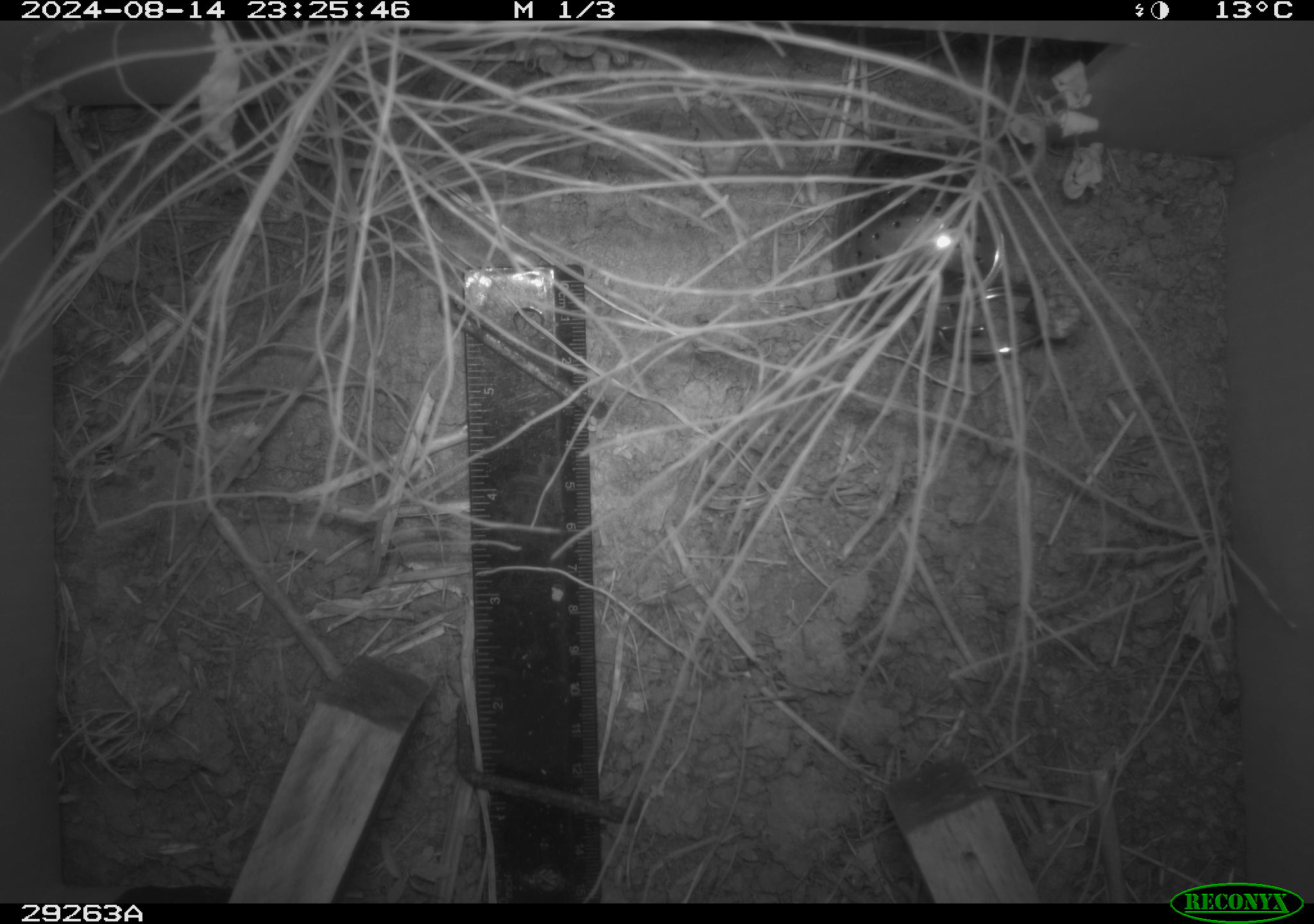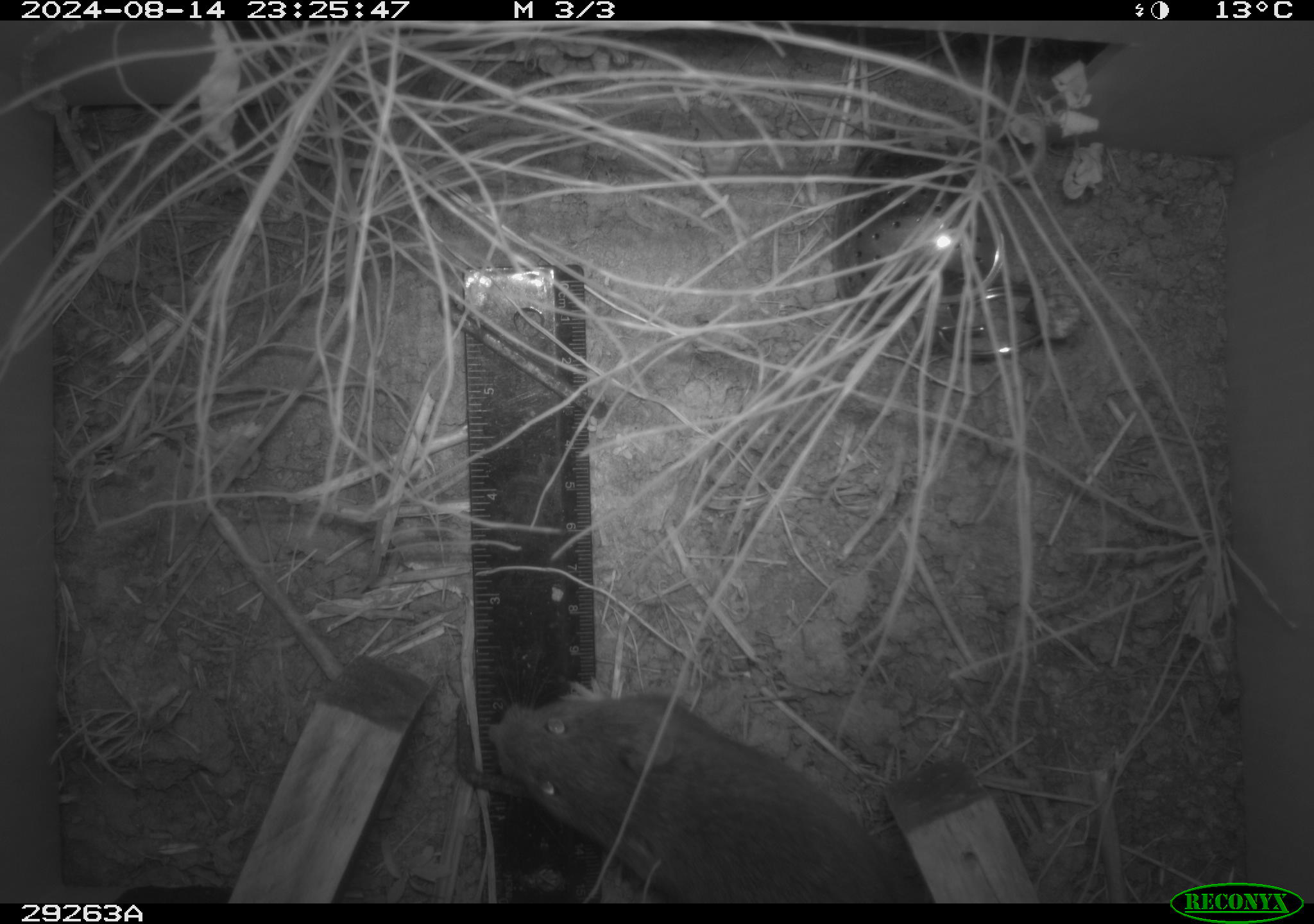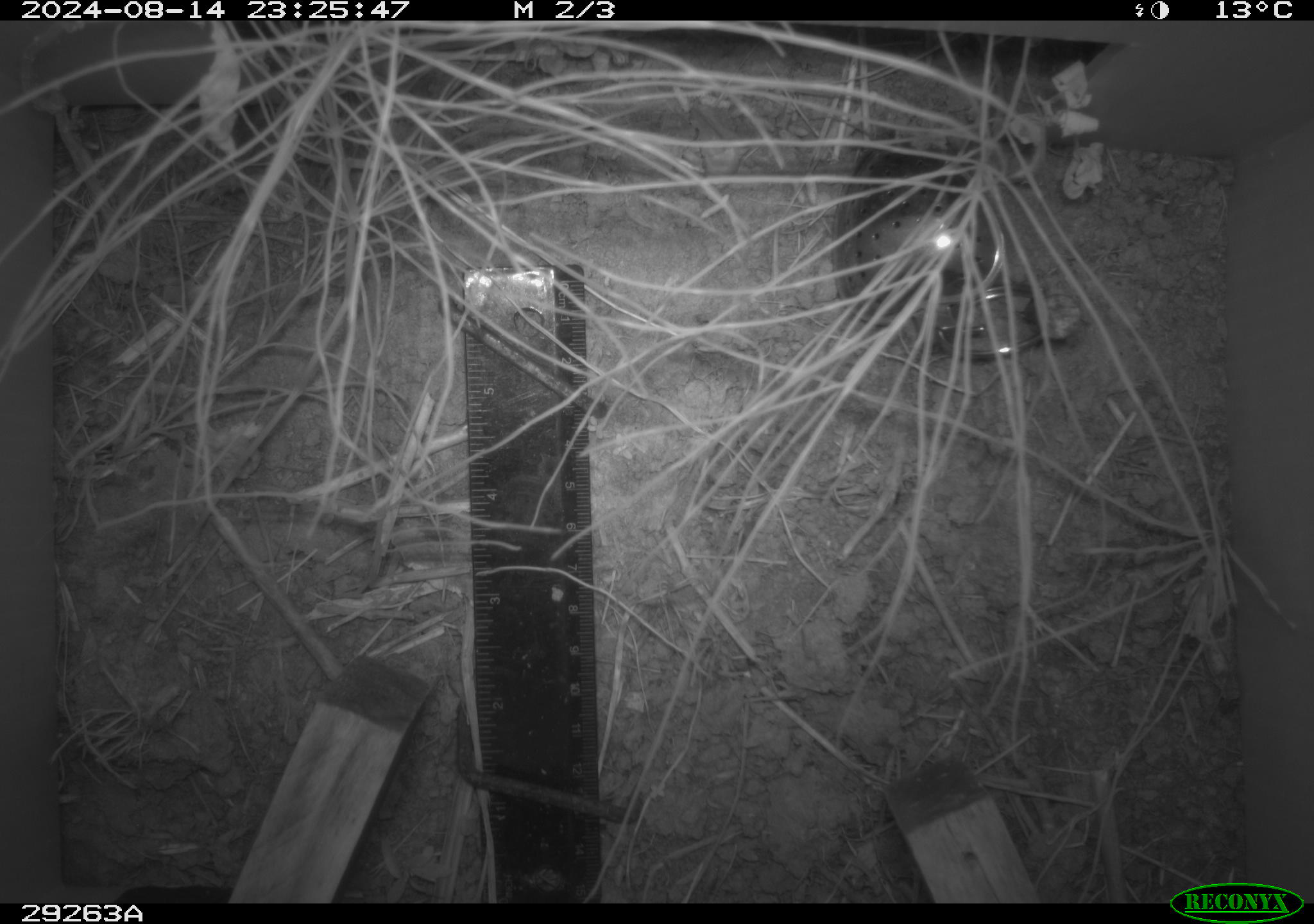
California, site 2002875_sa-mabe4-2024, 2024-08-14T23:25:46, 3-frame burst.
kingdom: Animalia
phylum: Chordata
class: Mammalia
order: Rodentia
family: Cricetidae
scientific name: Arvicolinae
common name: voles, lemmings, and muskrats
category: arvicolinae subfamily